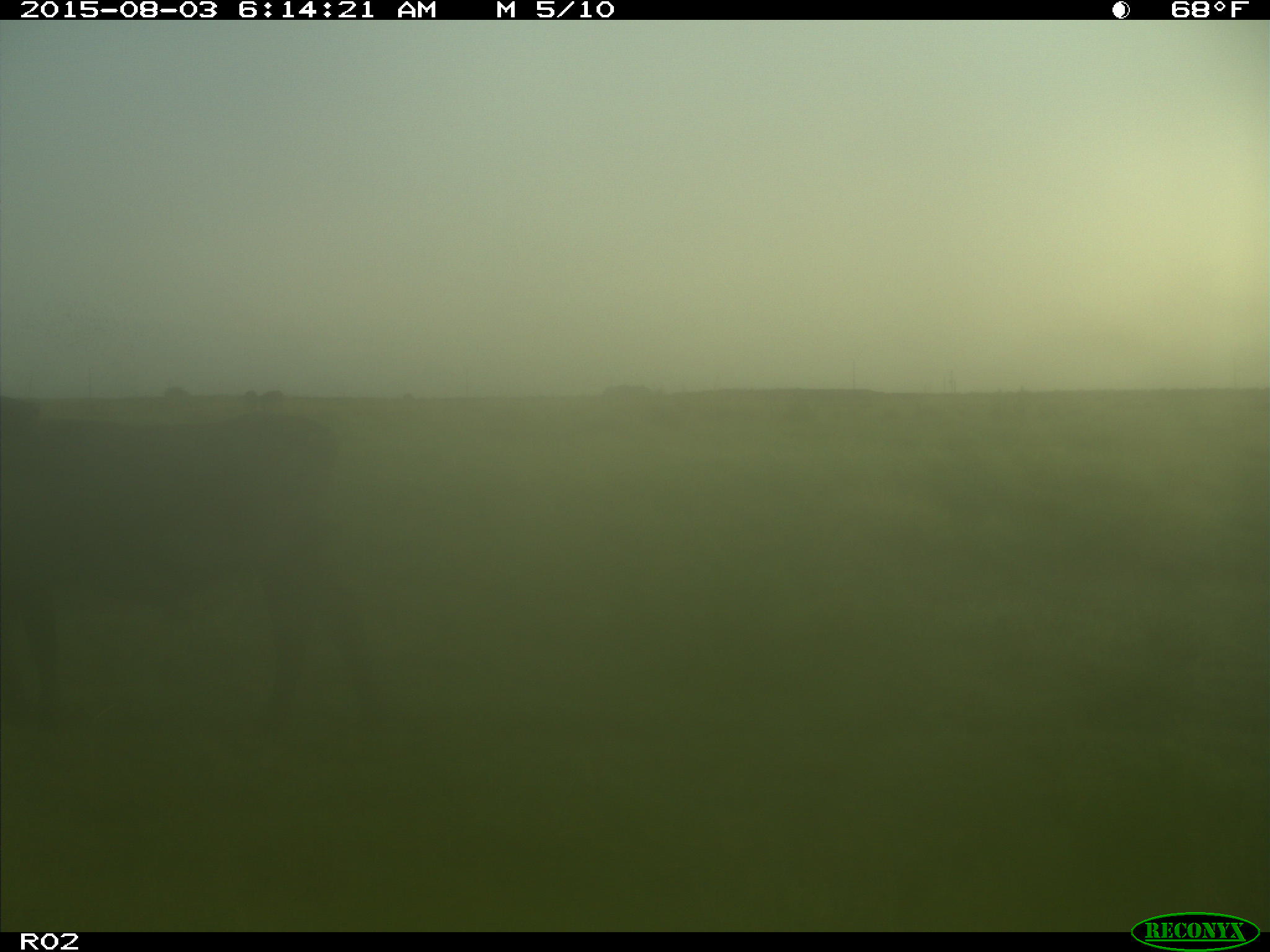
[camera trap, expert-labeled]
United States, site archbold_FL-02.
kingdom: Animalia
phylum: Chordata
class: Mammalia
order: Artiodactyla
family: Bovidae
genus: Bos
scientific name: Bos taurus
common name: domestic cow